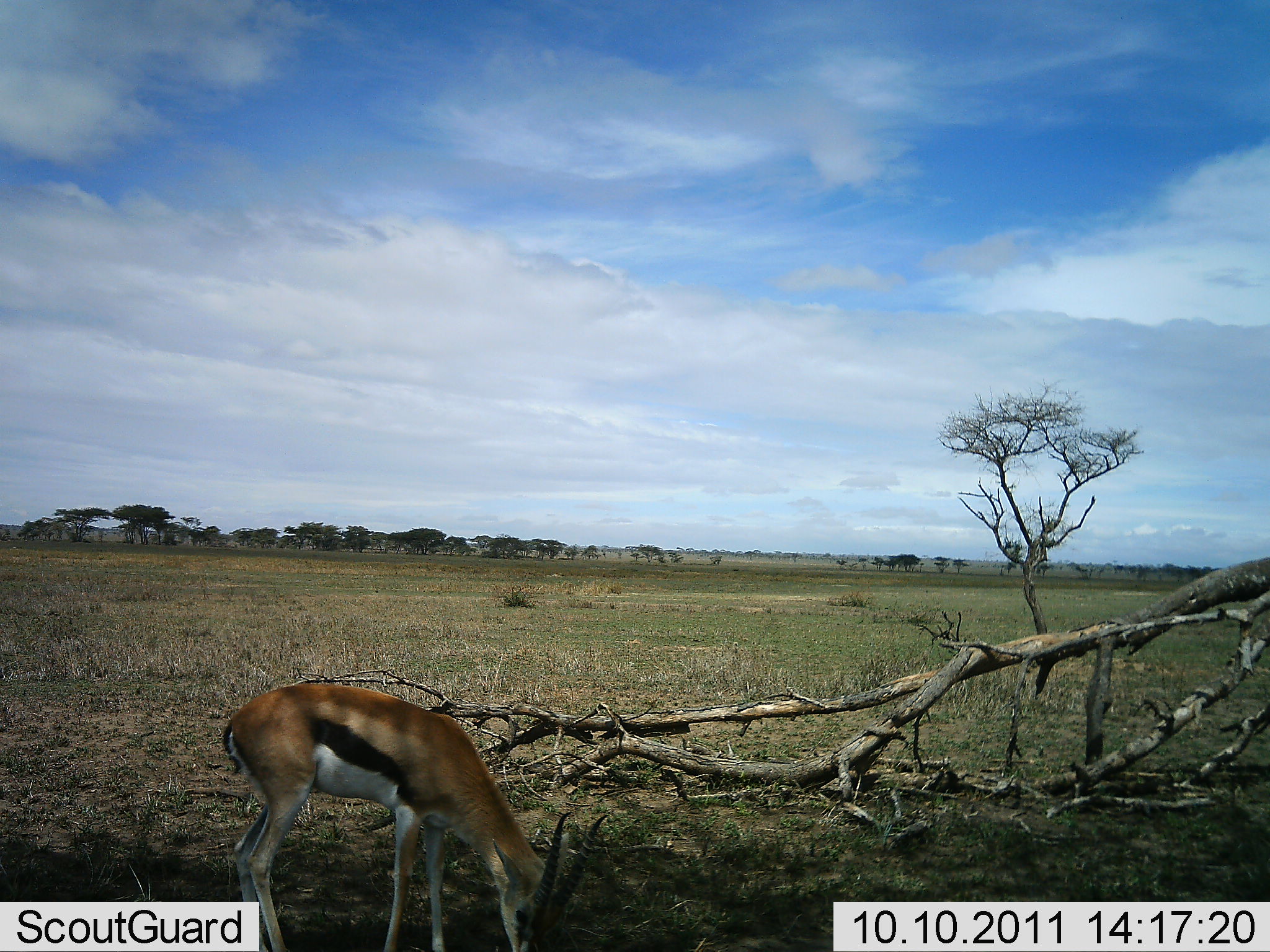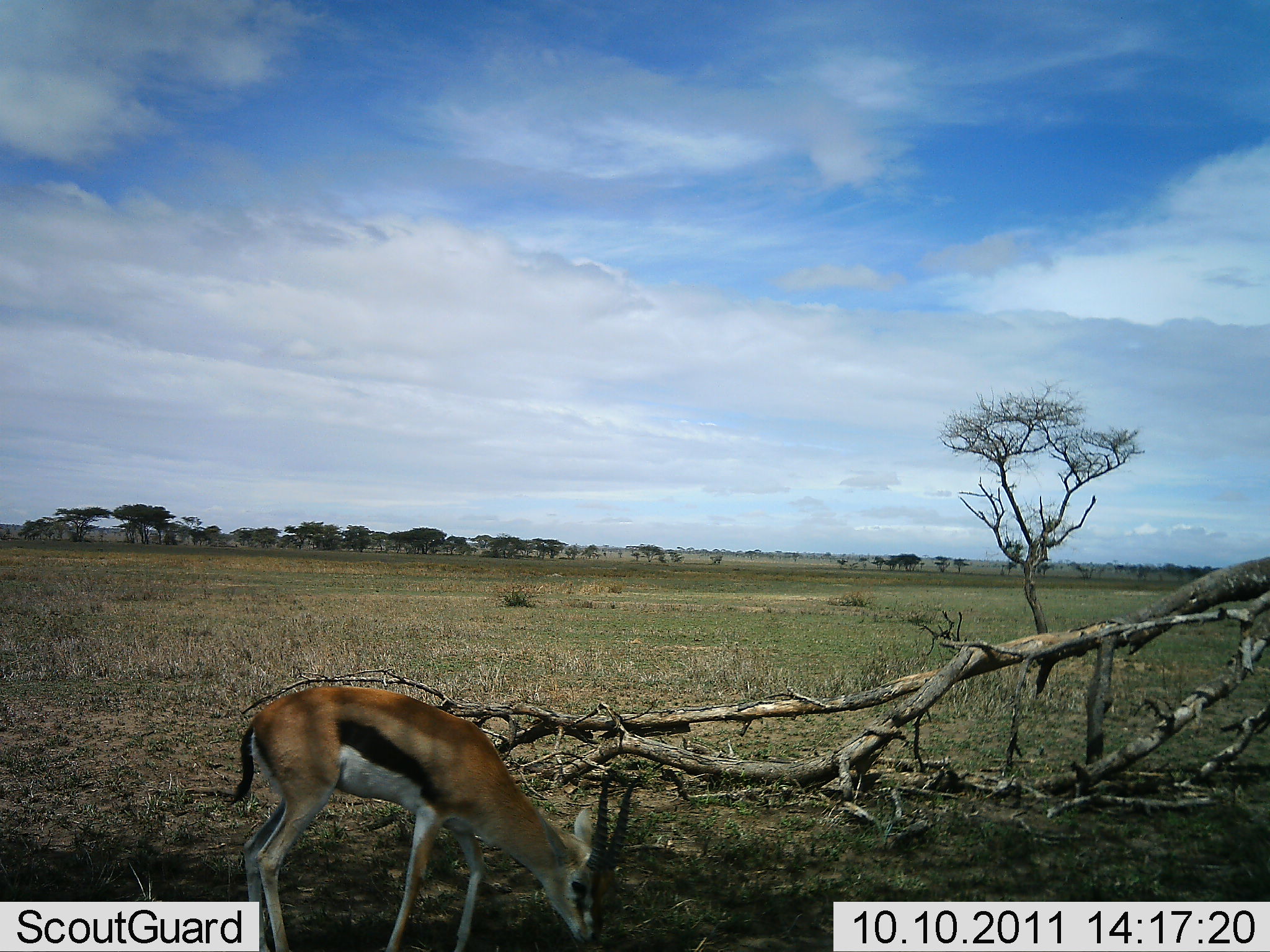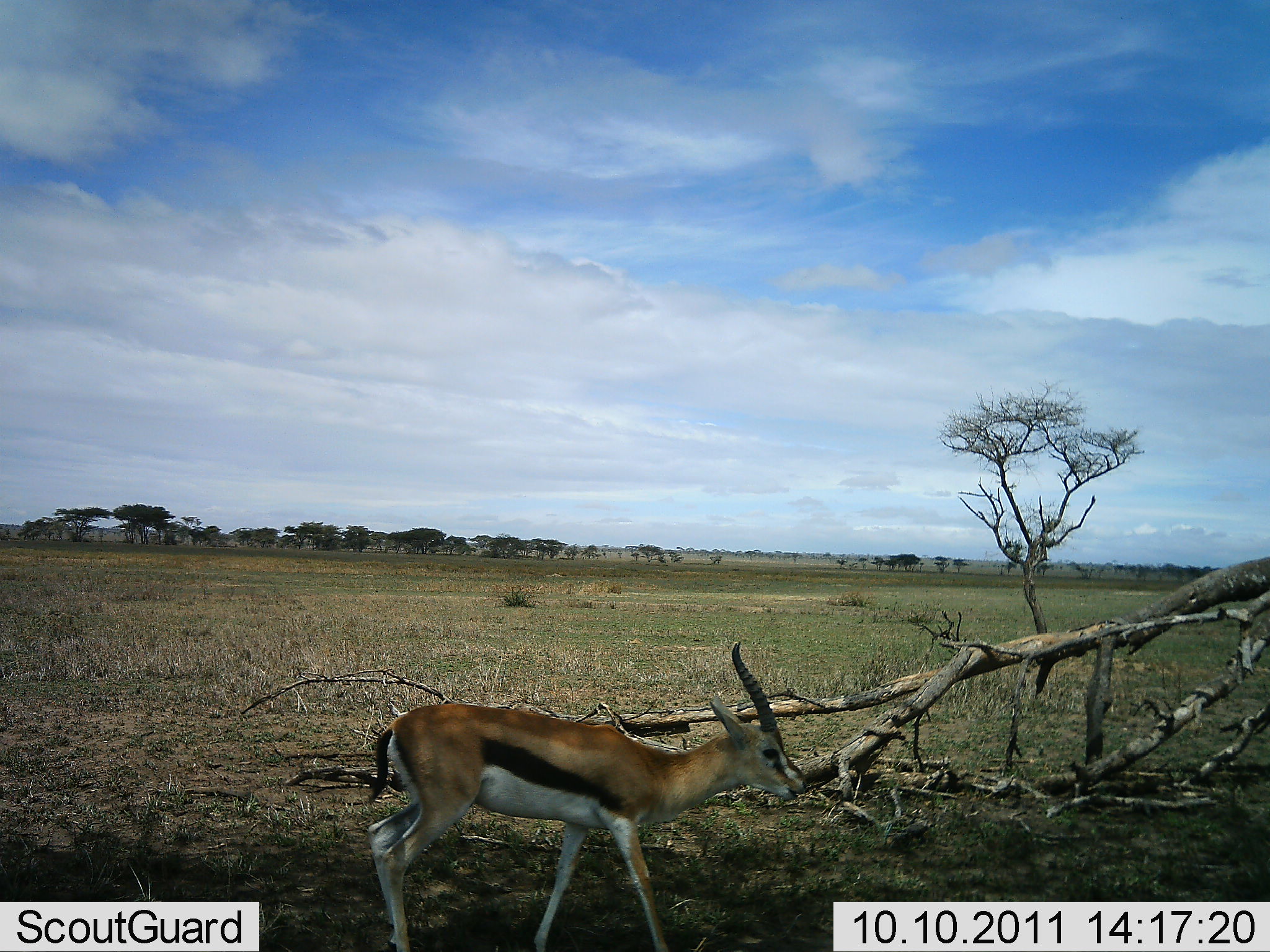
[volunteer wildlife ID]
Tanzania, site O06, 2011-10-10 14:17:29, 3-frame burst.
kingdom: Animalia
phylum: Chordata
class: Mammalia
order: Artiodactyla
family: Bovidae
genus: Eudorcas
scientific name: Eudorcas thomsonii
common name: thomson's gazelle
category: gazellethomsons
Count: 1.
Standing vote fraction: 7%.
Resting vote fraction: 0%.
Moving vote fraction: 33%.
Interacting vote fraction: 0%.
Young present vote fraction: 0%.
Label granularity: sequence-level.